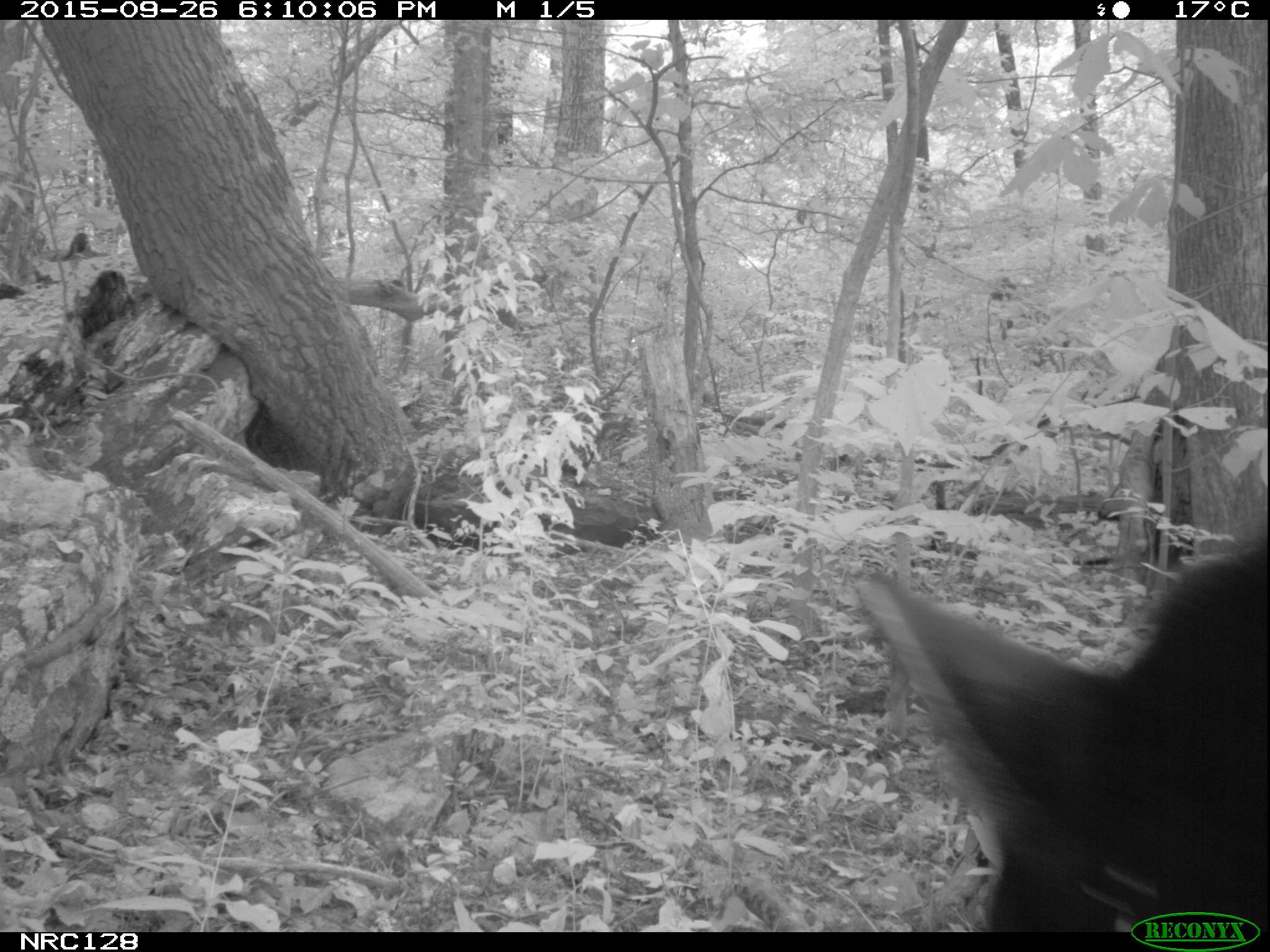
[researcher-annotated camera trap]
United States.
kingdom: Animalia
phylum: Chordata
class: Mammalia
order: Carnivora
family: Ursidae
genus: Ursus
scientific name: Ursus americanus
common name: american black bear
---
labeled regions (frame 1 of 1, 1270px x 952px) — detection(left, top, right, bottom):
American Black Bear: detection(841, 514, 1267, 943)